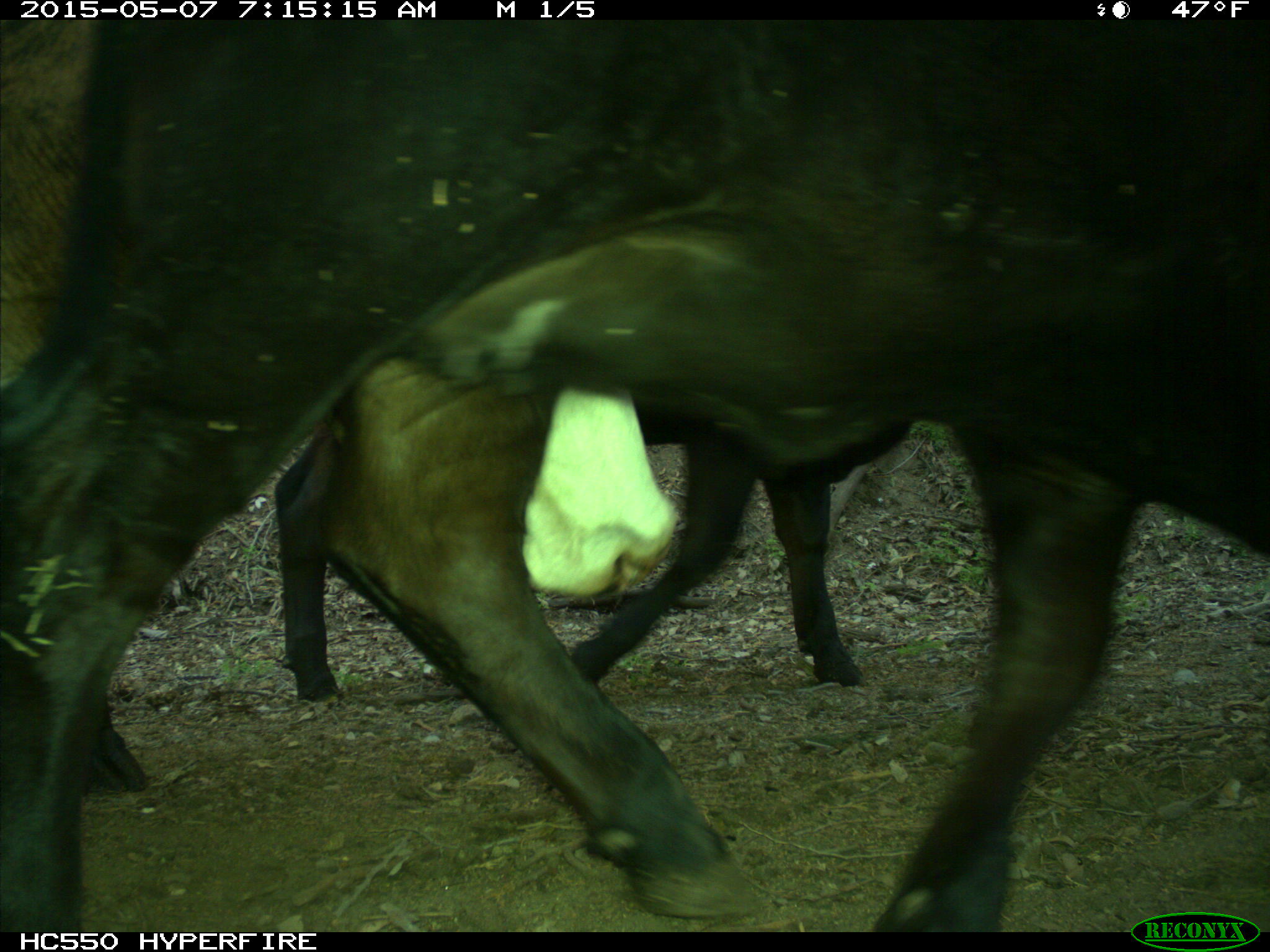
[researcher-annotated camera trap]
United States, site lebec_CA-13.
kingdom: Animalia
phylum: Chordata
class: Mammalia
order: Artiodactyla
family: Bovidae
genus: Bos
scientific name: Bos taurus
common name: domestic cow